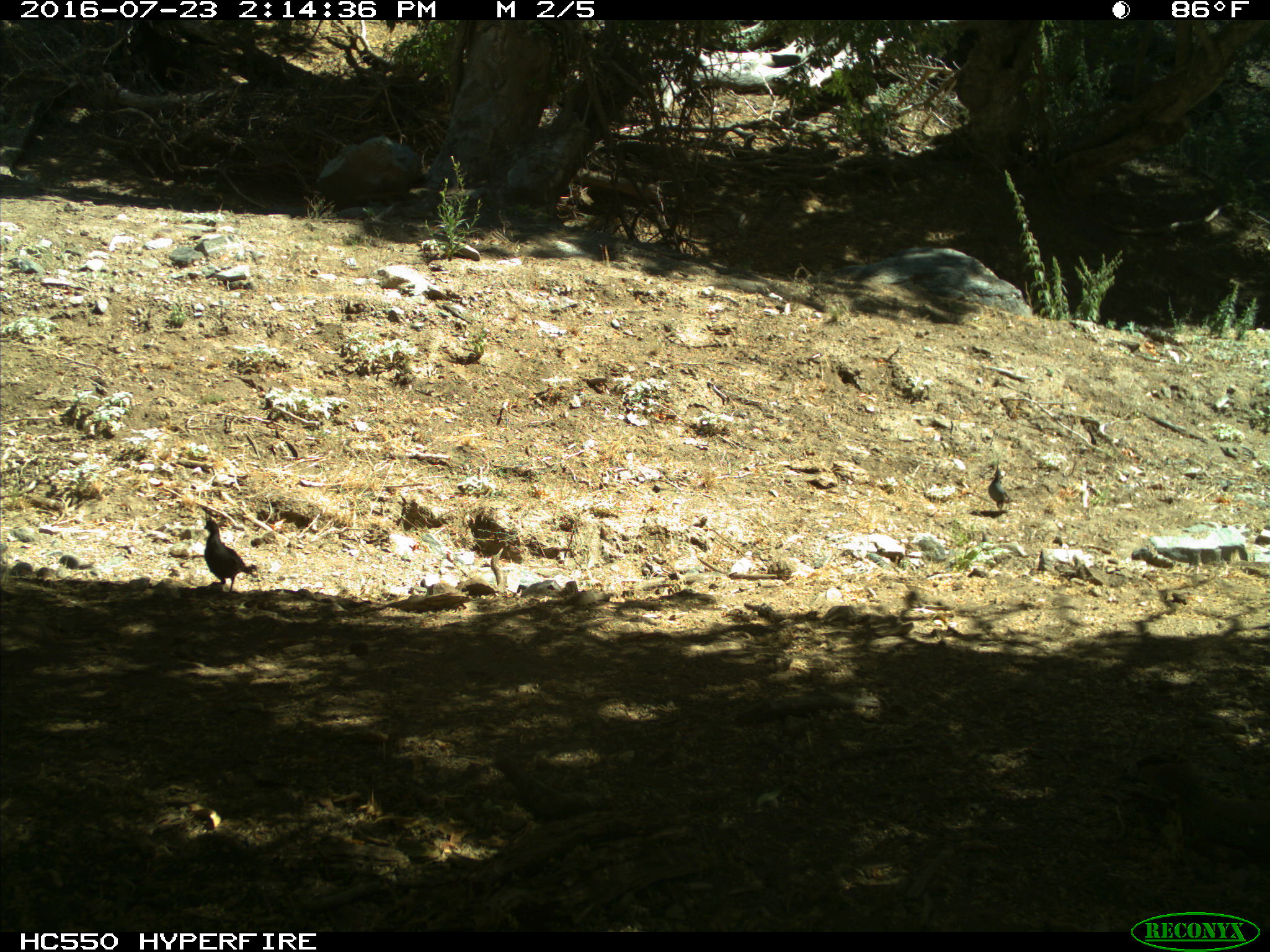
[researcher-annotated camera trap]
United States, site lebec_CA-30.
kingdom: Animalia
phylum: Chordata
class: Aves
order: Galliformes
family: Odontophoridae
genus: Callipepla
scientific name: Callipepla californica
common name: california quail